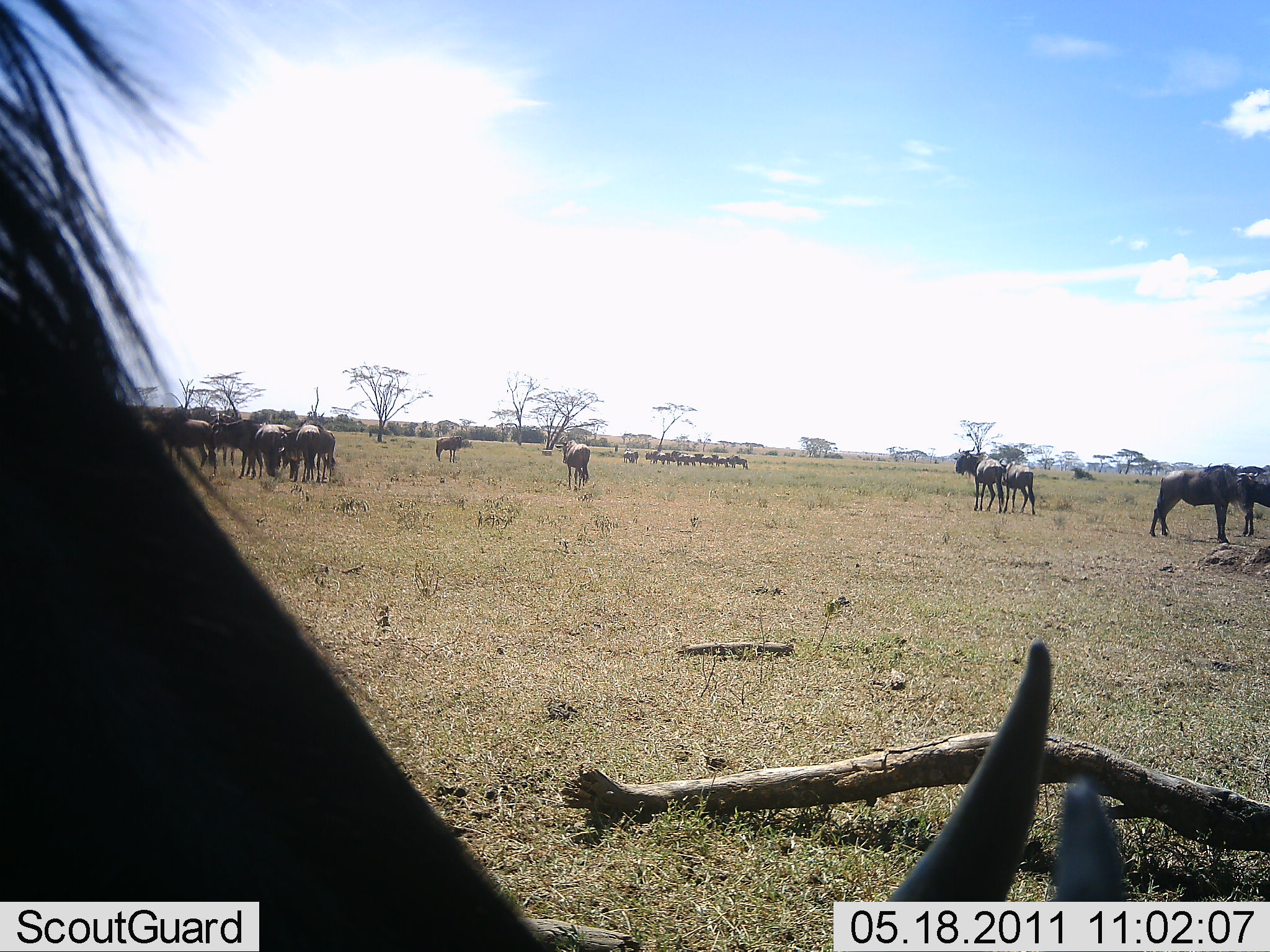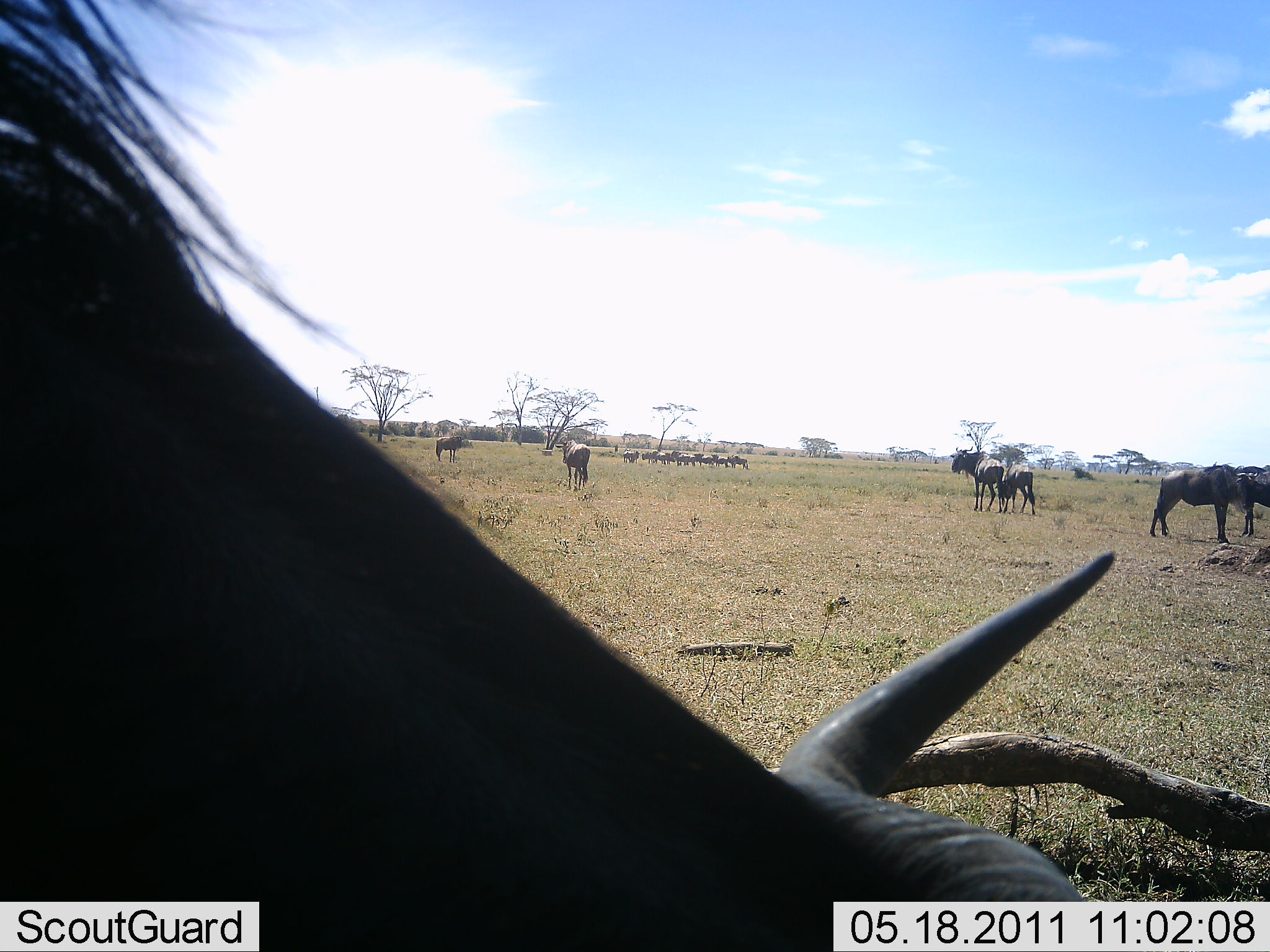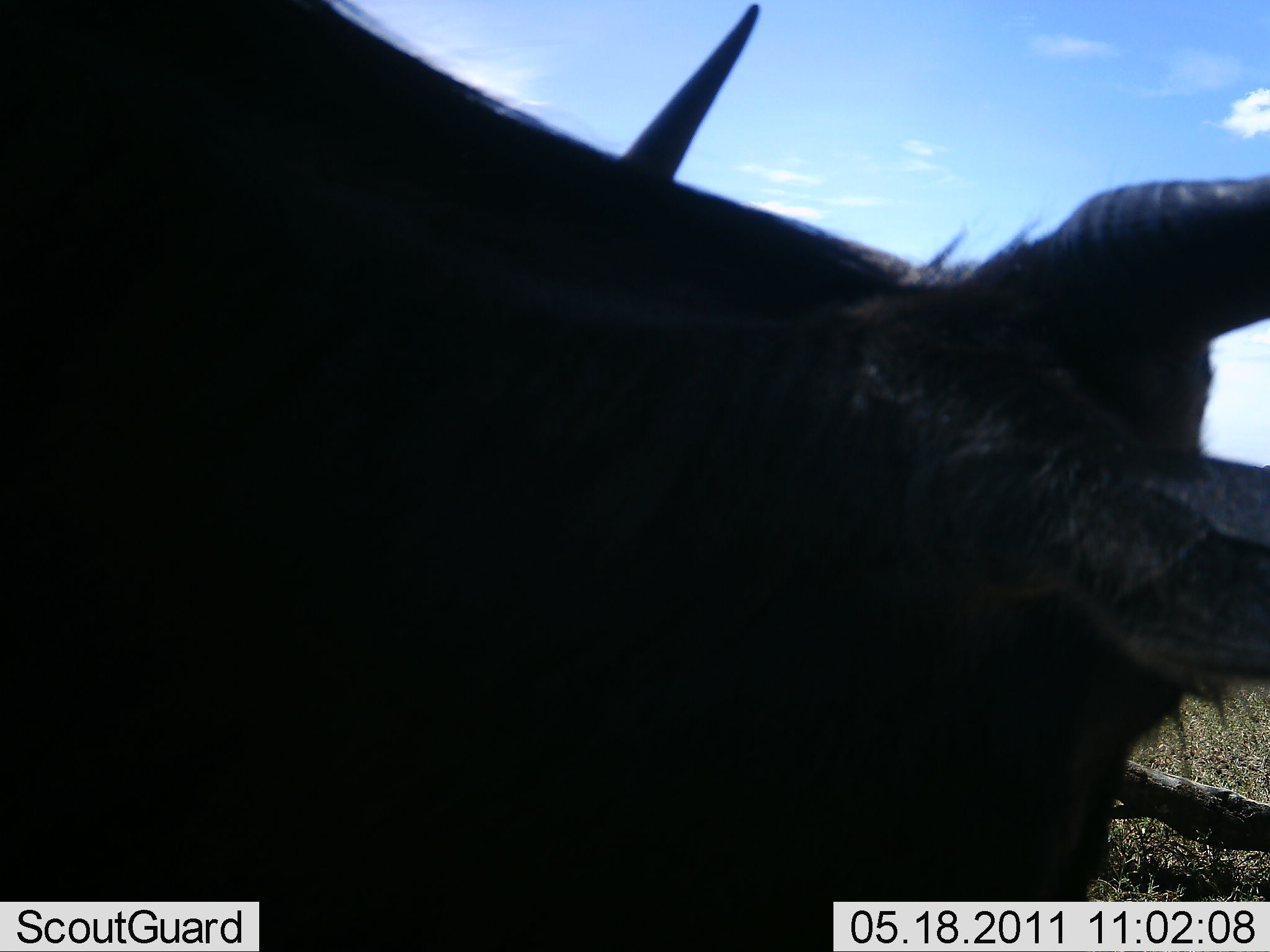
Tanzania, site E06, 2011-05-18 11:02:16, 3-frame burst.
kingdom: Animalia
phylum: Chordata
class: Mammalia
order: Artiodactyla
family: Bovidae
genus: Connochaetes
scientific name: Connochaetes taurinus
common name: blue wildebeest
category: wildebeest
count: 11-50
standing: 92%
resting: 8%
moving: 15%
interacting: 15%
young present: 15%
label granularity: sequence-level